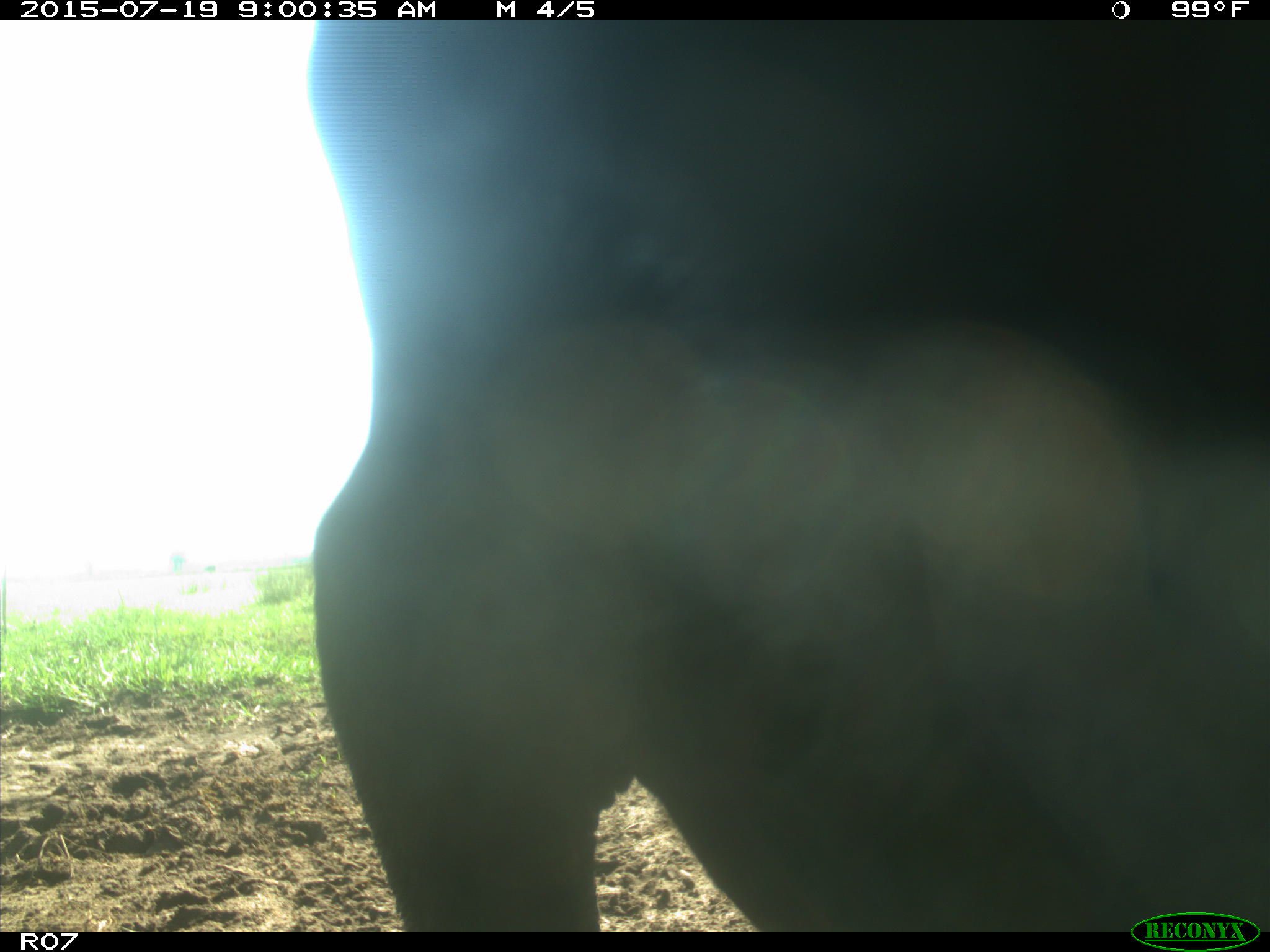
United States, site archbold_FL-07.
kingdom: Animalia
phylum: Chordata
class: Mammalia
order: Artiodactyla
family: Bovidae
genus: Bos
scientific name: Bos taurus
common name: domestic cow